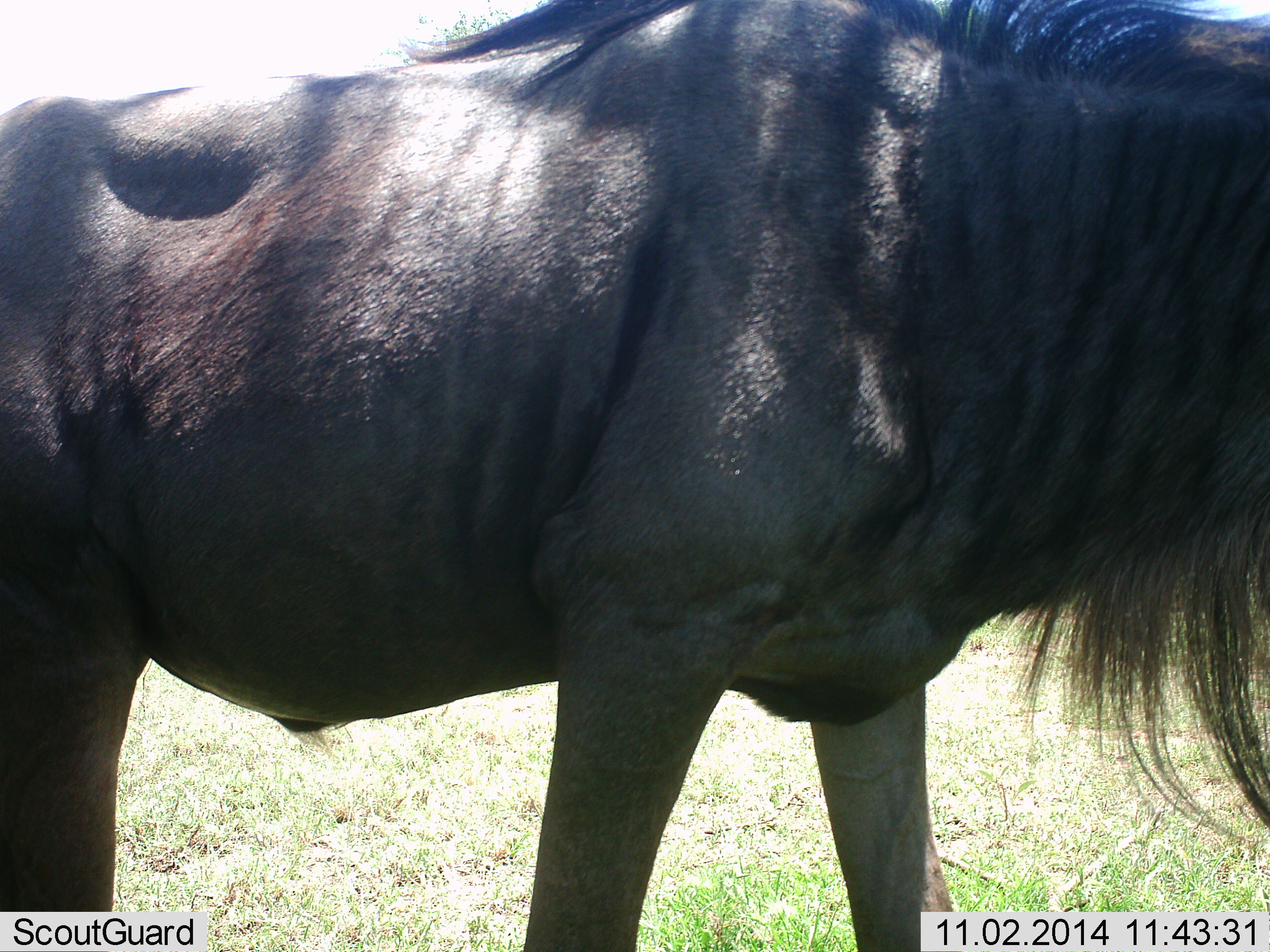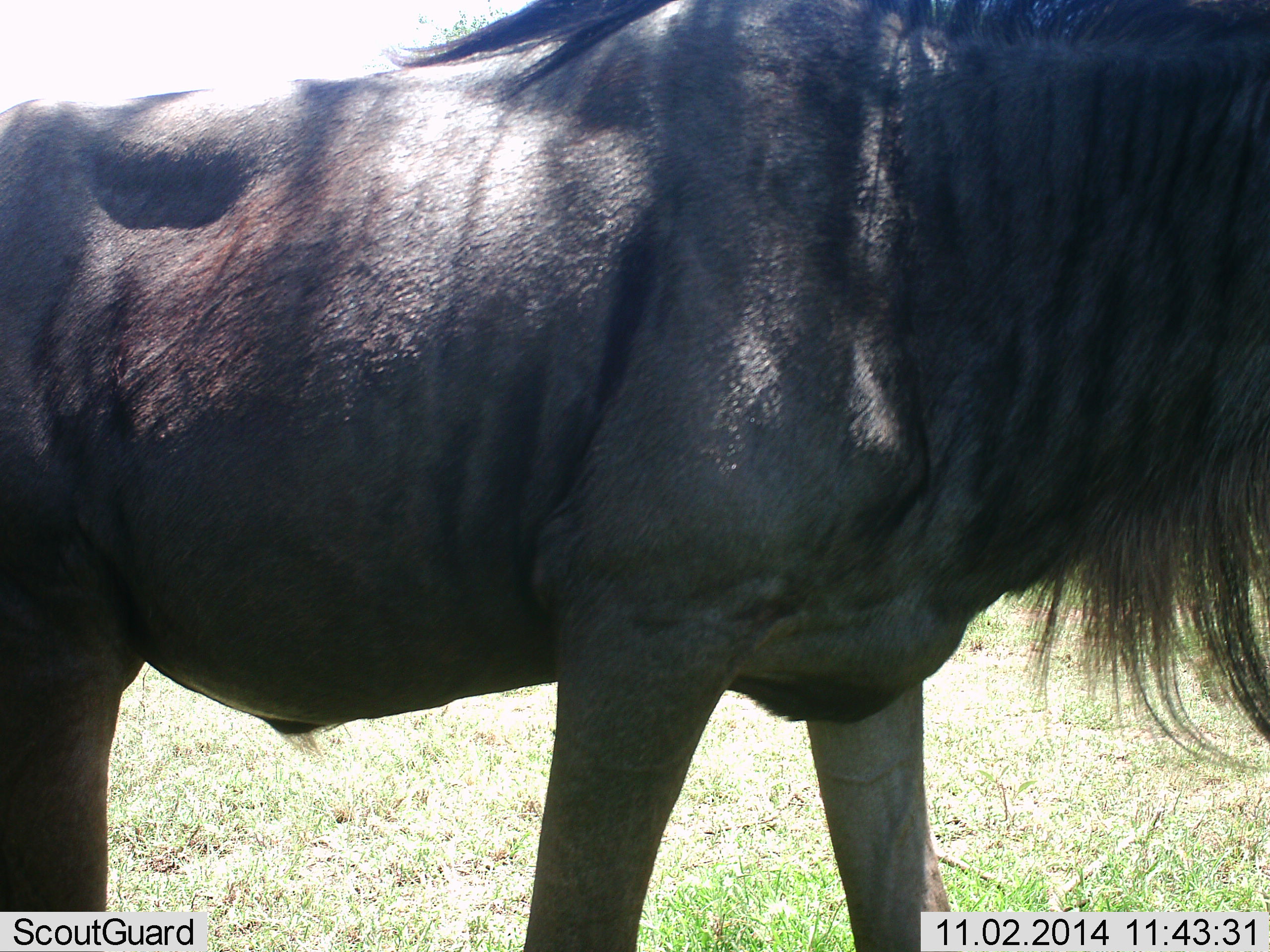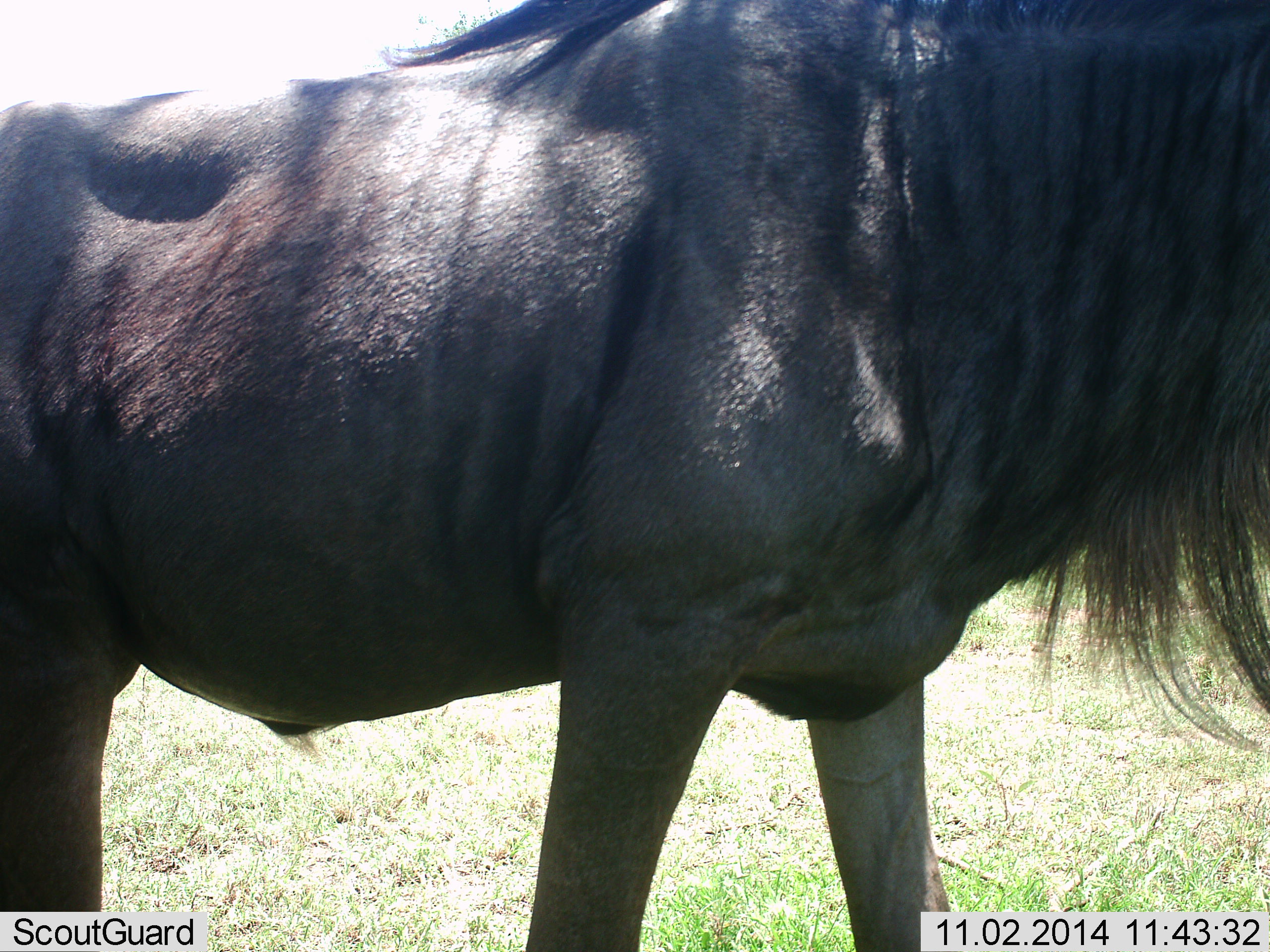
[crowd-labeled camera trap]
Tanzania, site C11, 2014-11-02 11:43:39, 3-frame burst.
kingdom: Animalia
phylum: Chordata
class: Mammalia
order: Artiodactyla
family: Bovidae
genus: Connochaetes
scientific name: Connochaetes taurinus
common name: blue wildebeest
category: wildebeest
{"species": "wildebeest (blue wildebeest) (Connochaetes taurinus)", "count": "1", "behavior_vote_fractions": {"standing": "100%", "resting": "0%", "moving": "10%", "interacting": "0%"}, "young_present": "0%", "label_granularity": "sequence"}